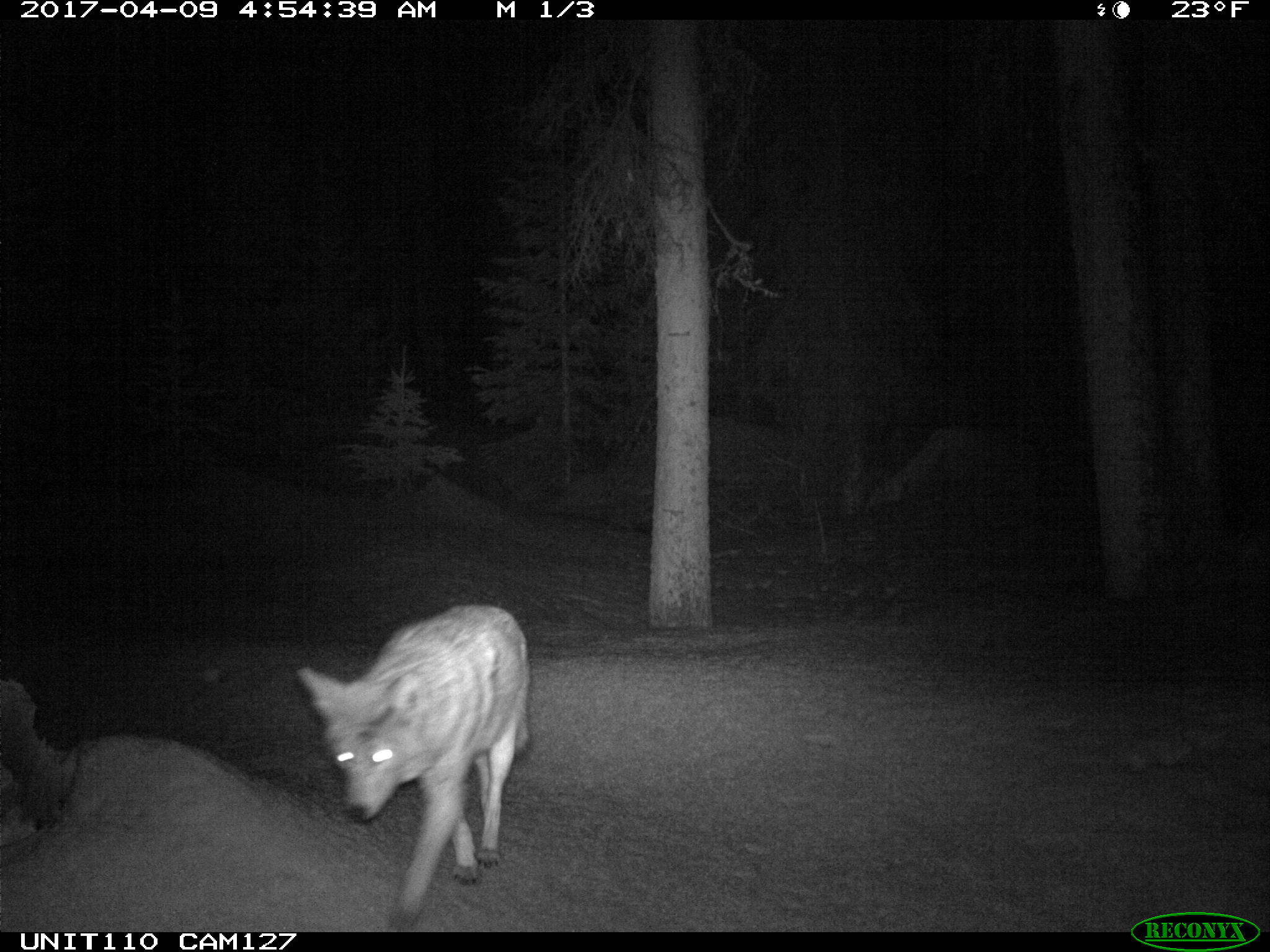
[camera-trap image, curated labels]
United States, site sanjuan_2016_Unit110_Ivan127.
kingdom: Animalia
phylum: Chordata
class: Mammalia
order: Carnivora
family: Canidae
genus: Canis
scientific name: Canis latrans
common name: coyote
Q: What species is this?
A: Canis latrans (coyote).